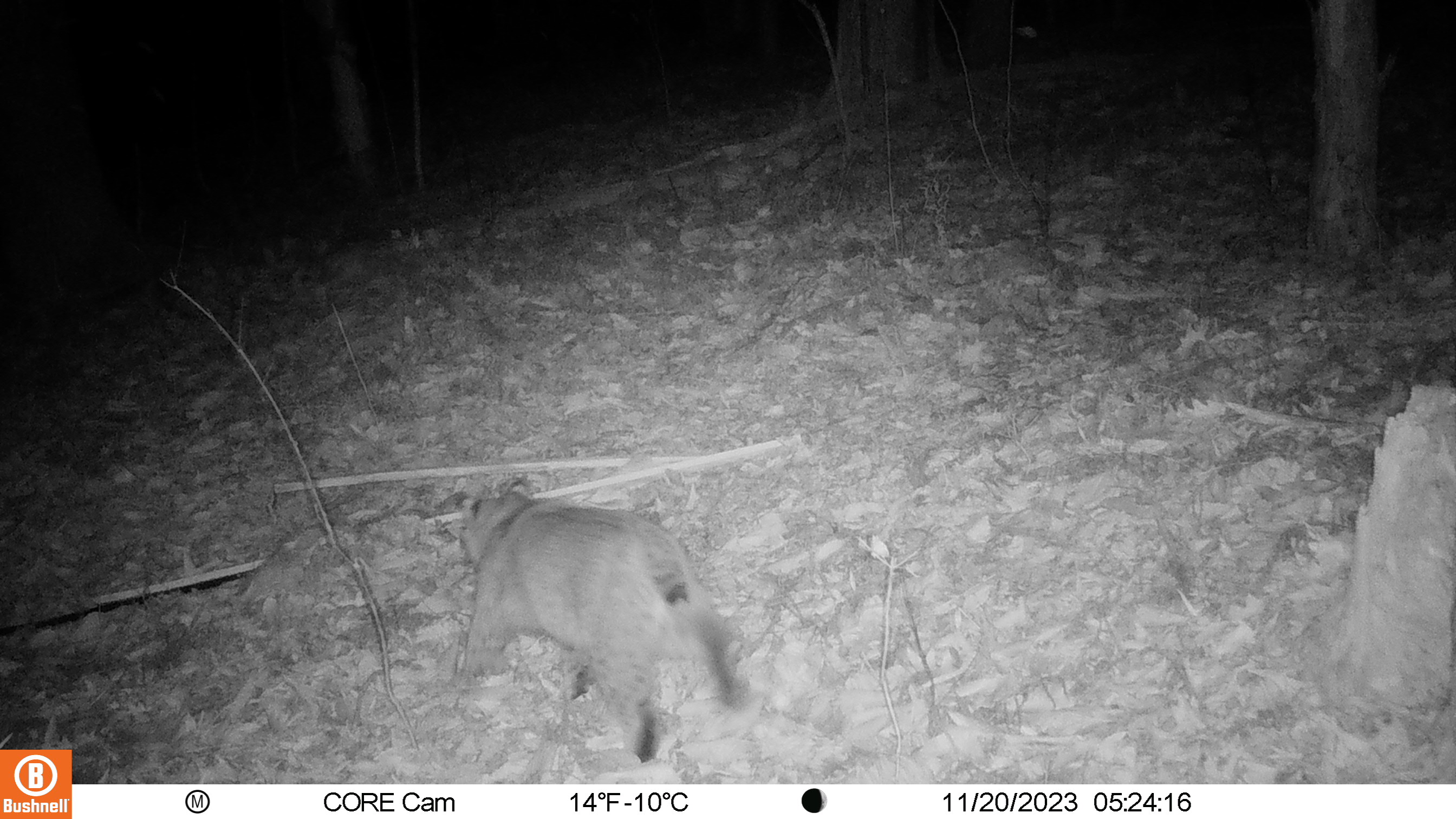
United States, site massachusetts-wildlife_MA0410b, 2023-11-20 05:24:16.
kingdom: Animalia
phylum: Chordata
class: Mammalia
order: Carnivora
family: Felidae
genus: Lynx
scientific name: Lynx rufus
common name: bobcat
Bobcat (Lynx rufus).